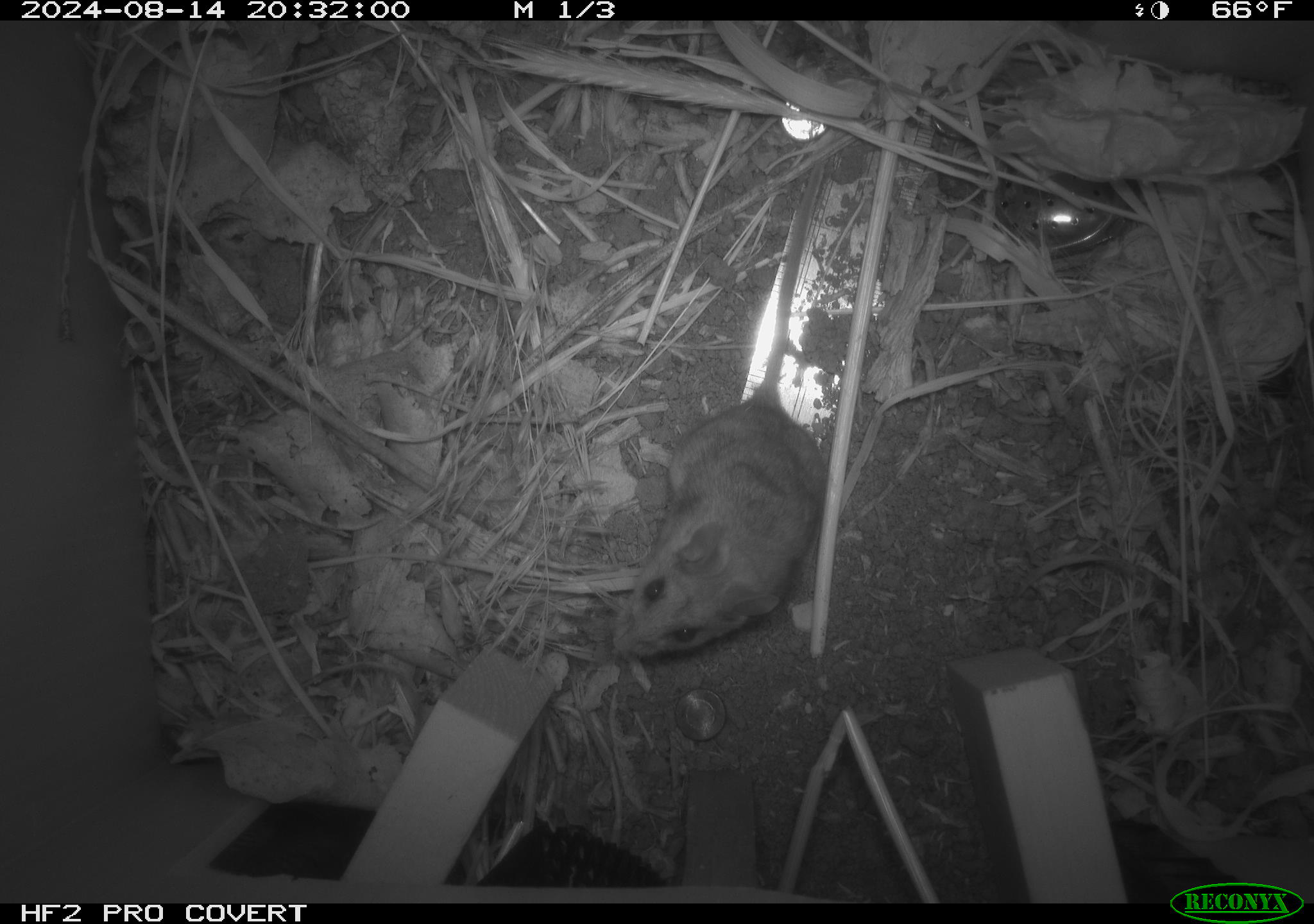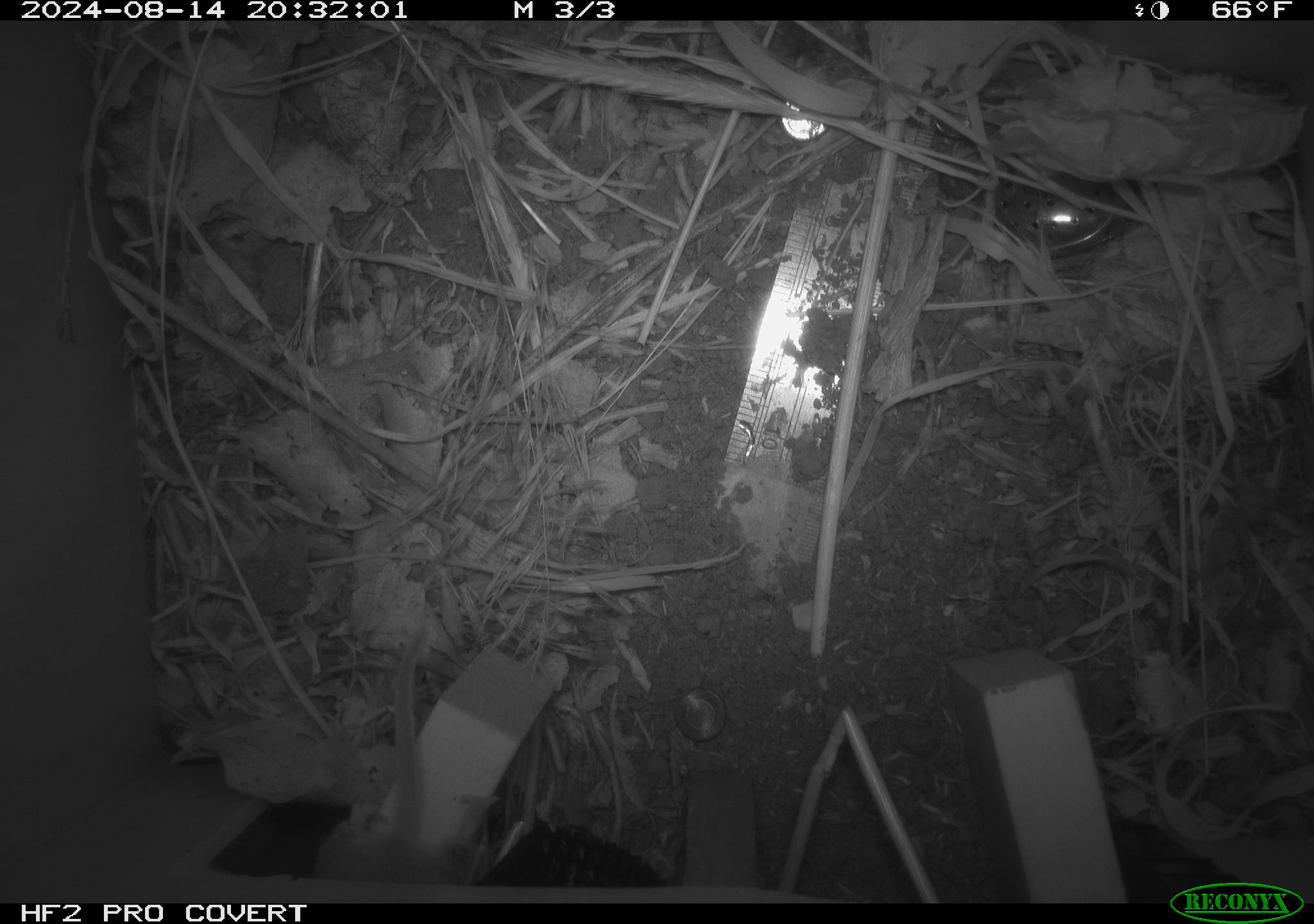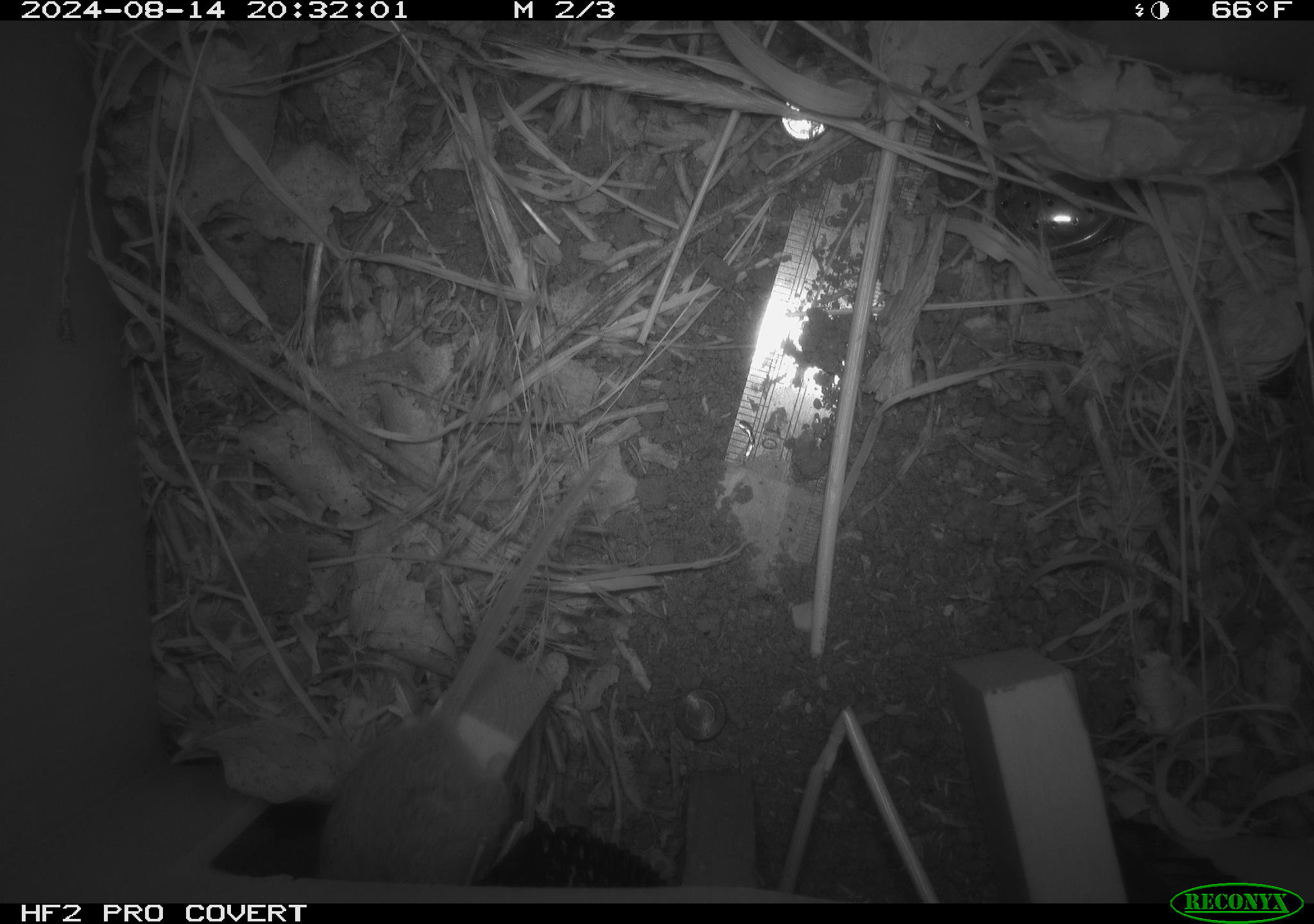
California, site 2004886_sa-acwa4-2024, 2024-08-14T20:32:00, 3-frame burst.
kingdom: Animalia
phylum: Chordata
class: Mammalia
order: Rodentia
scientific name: Rodentia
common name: mouse species